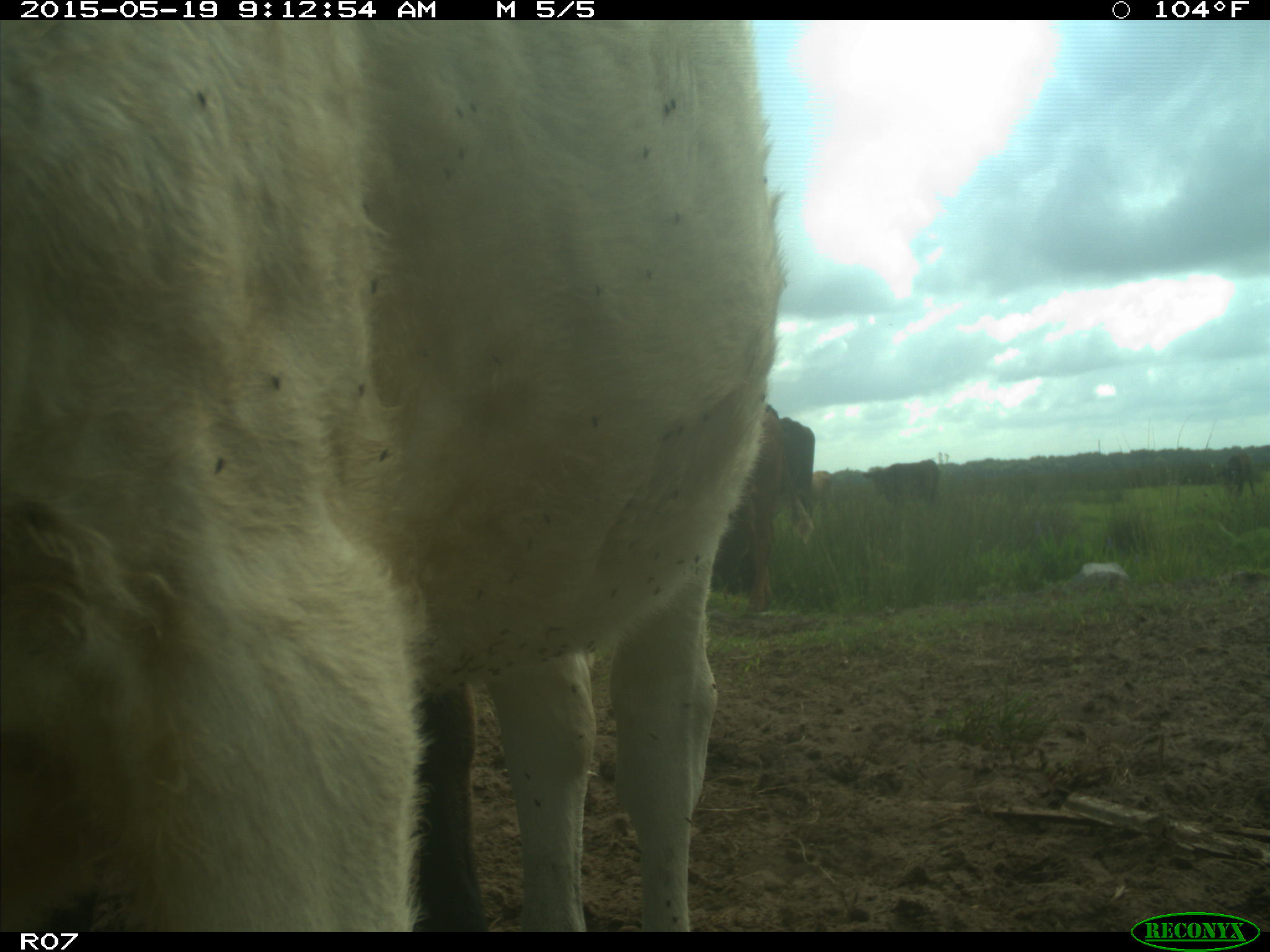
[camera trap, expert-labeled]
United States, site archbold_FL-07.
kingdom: Animalia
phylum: Chordata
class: Mammalia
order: Artiodactyla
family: Bovidae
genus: Bos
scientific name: Bos taurus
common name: domestic cow